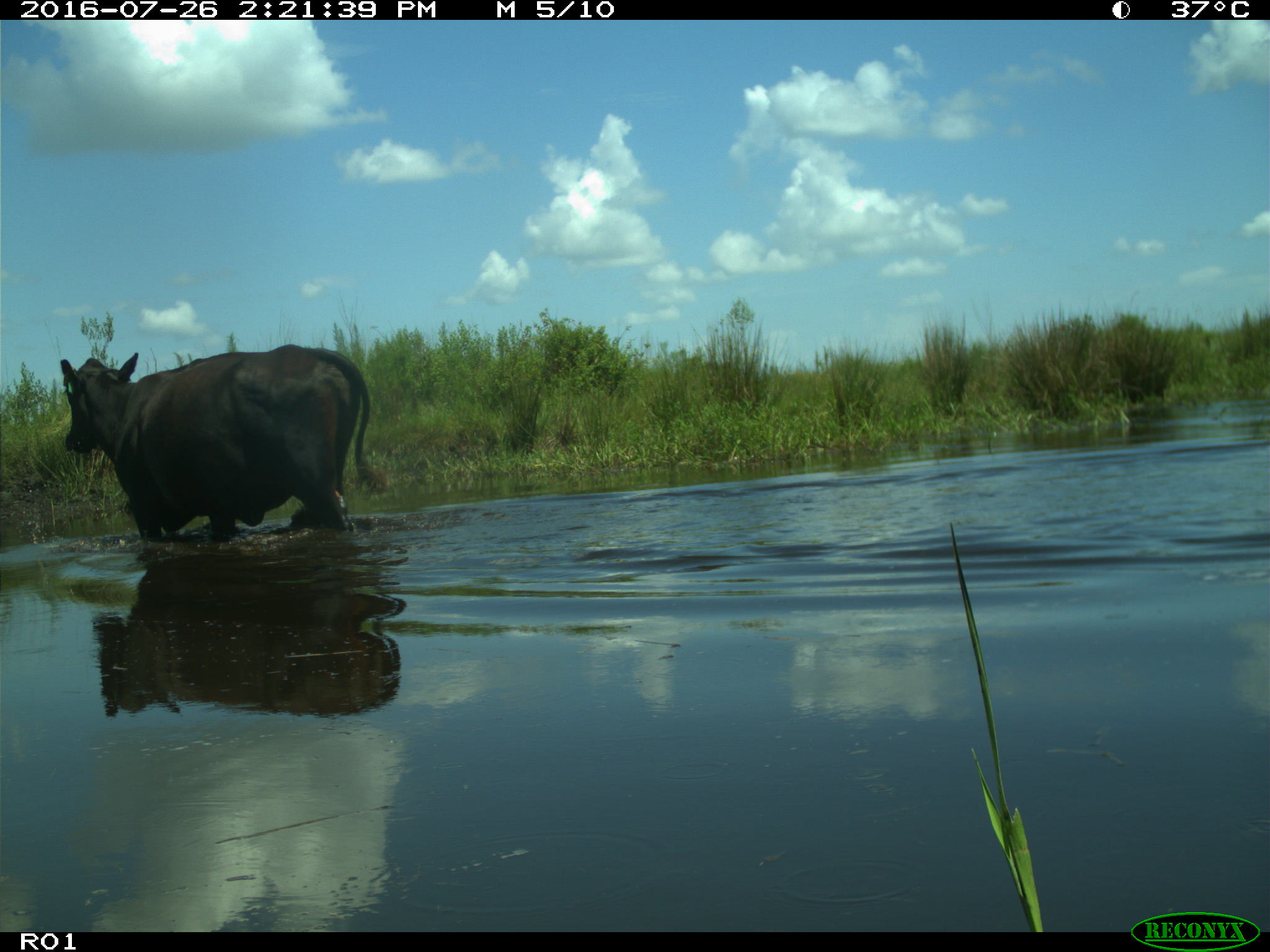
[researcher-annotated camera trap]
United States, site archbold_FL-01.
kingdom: Animalia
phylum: Chordata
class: Mammalia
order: Artiodactyla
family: Bovidae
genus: Bos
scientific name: Bos taurus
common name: domestic cow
Bos taurus (domestic cow).